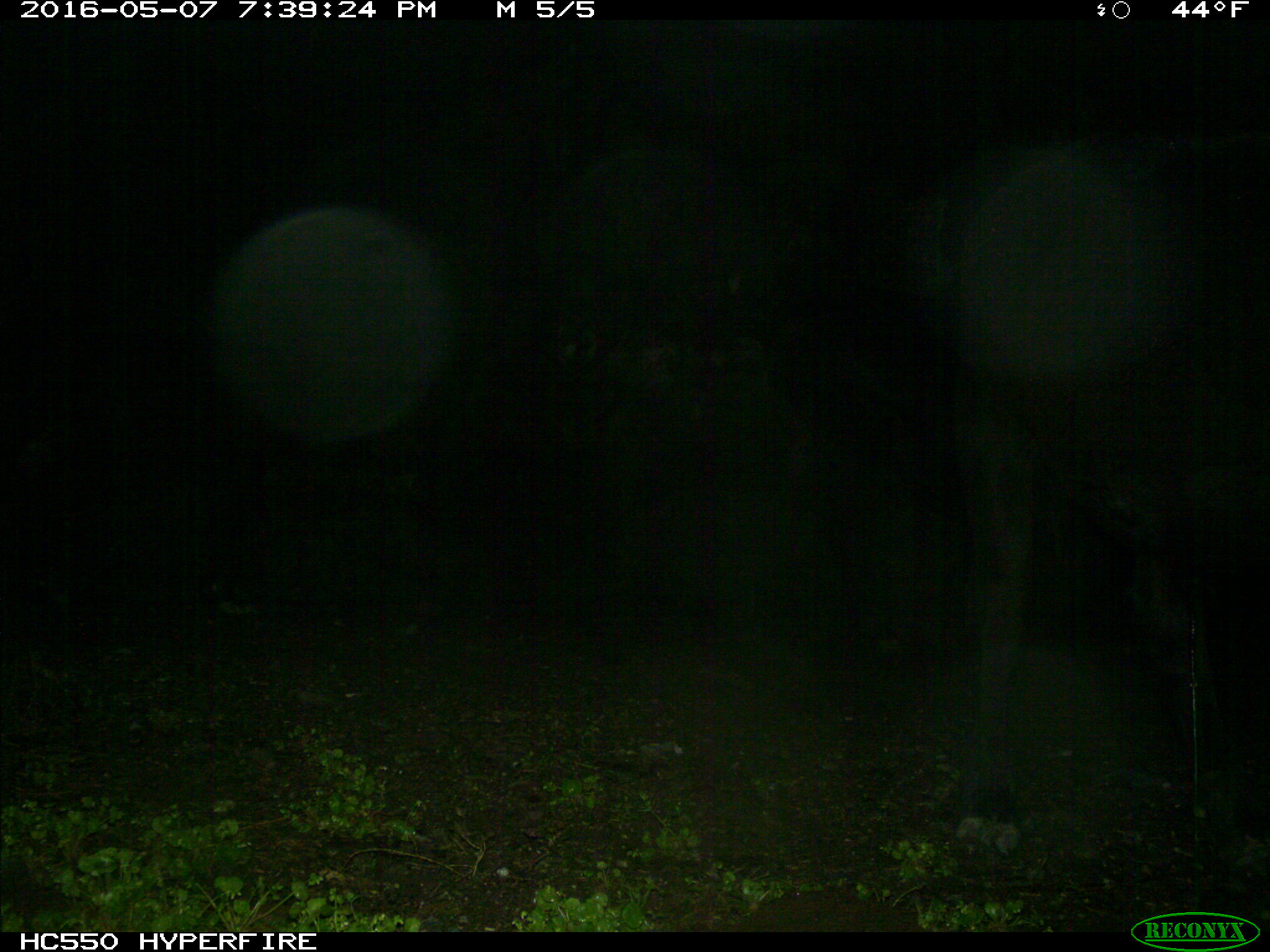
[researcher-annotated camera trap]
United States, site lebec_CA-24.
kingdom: Animalia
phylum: Chordata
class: Mammalia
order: Artiodactyla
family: Bovidae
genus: Bos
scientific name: Bos taurus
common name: domestic cow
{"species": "Bos taurus (domestic cow)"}